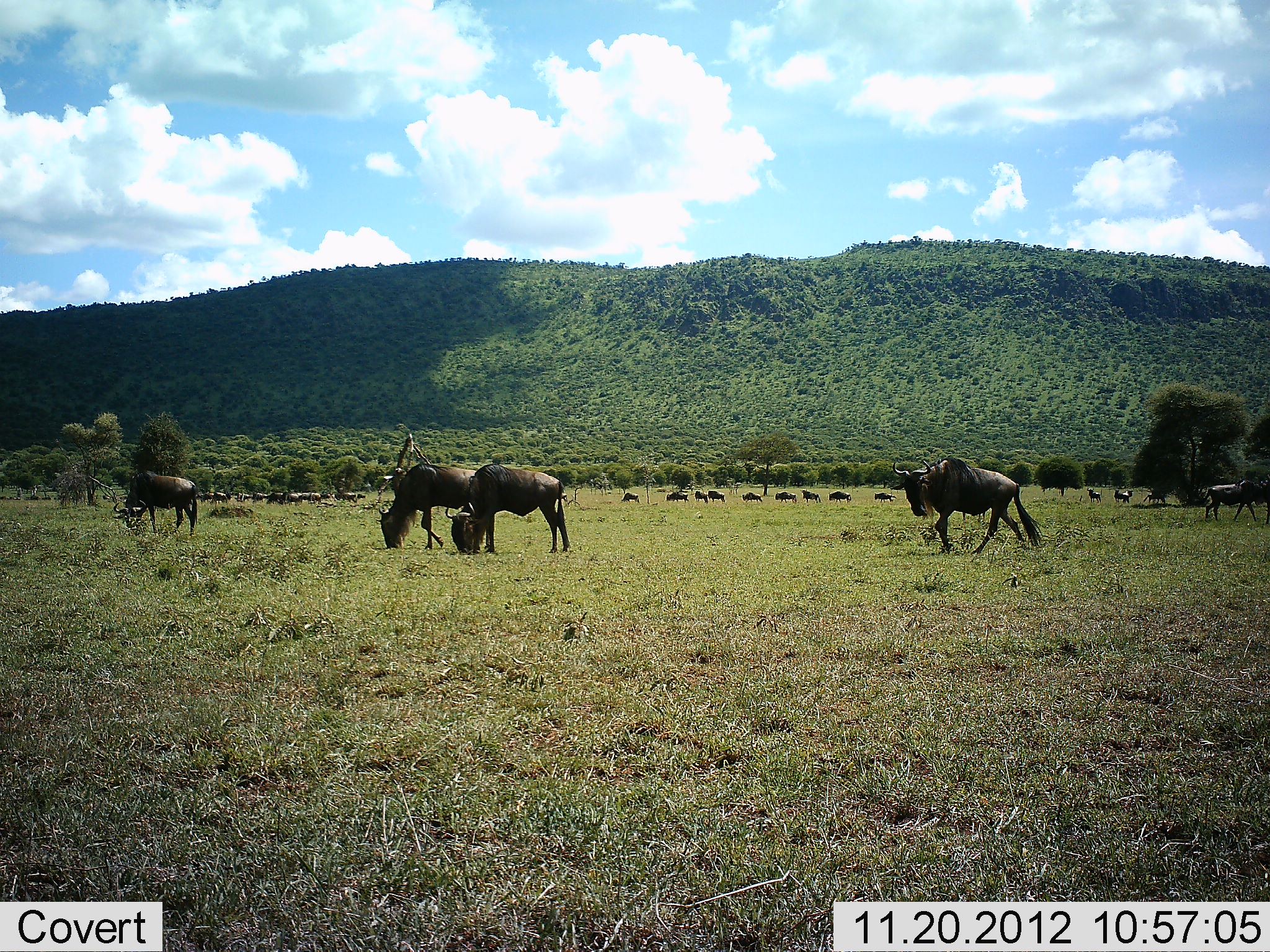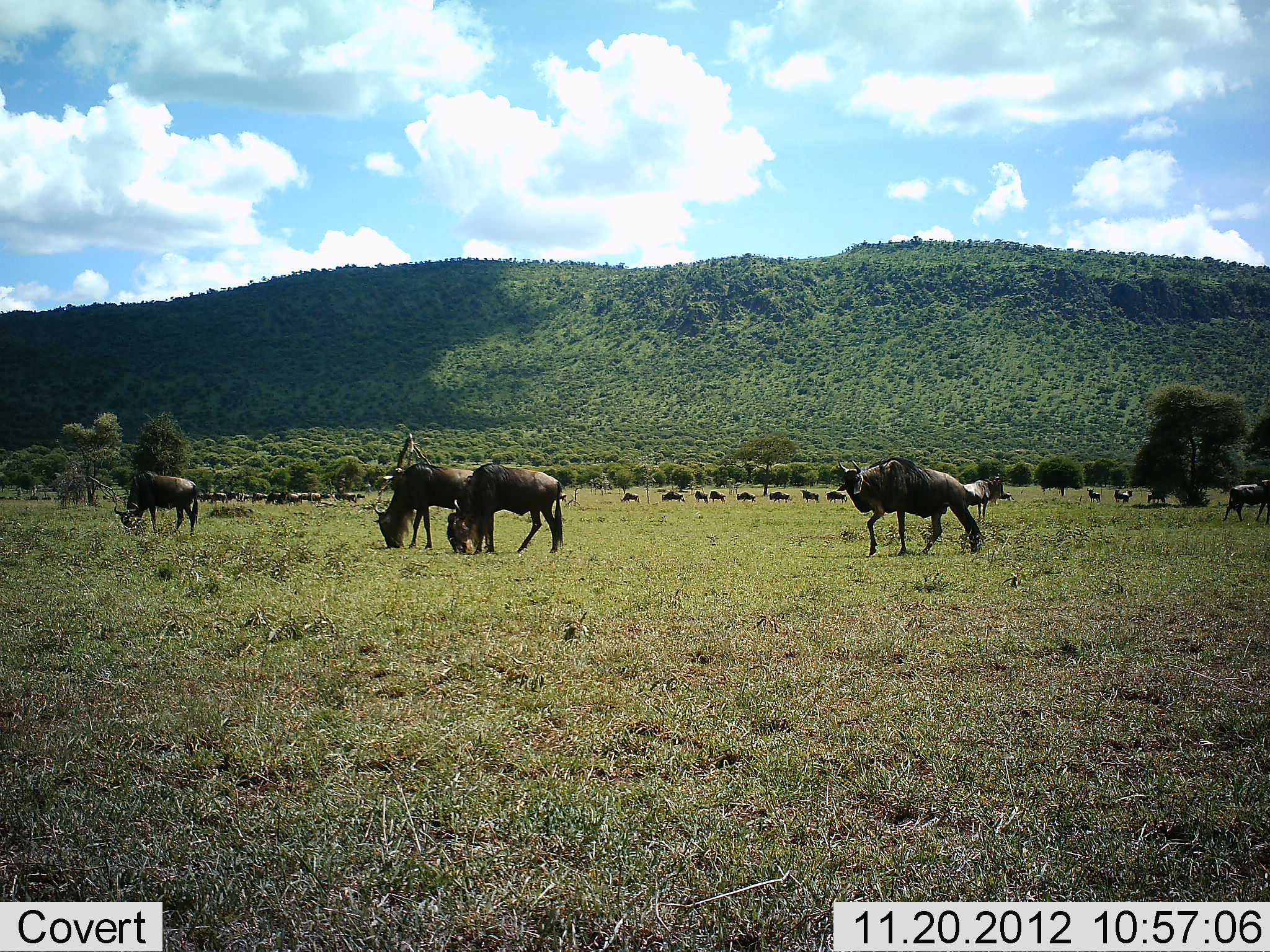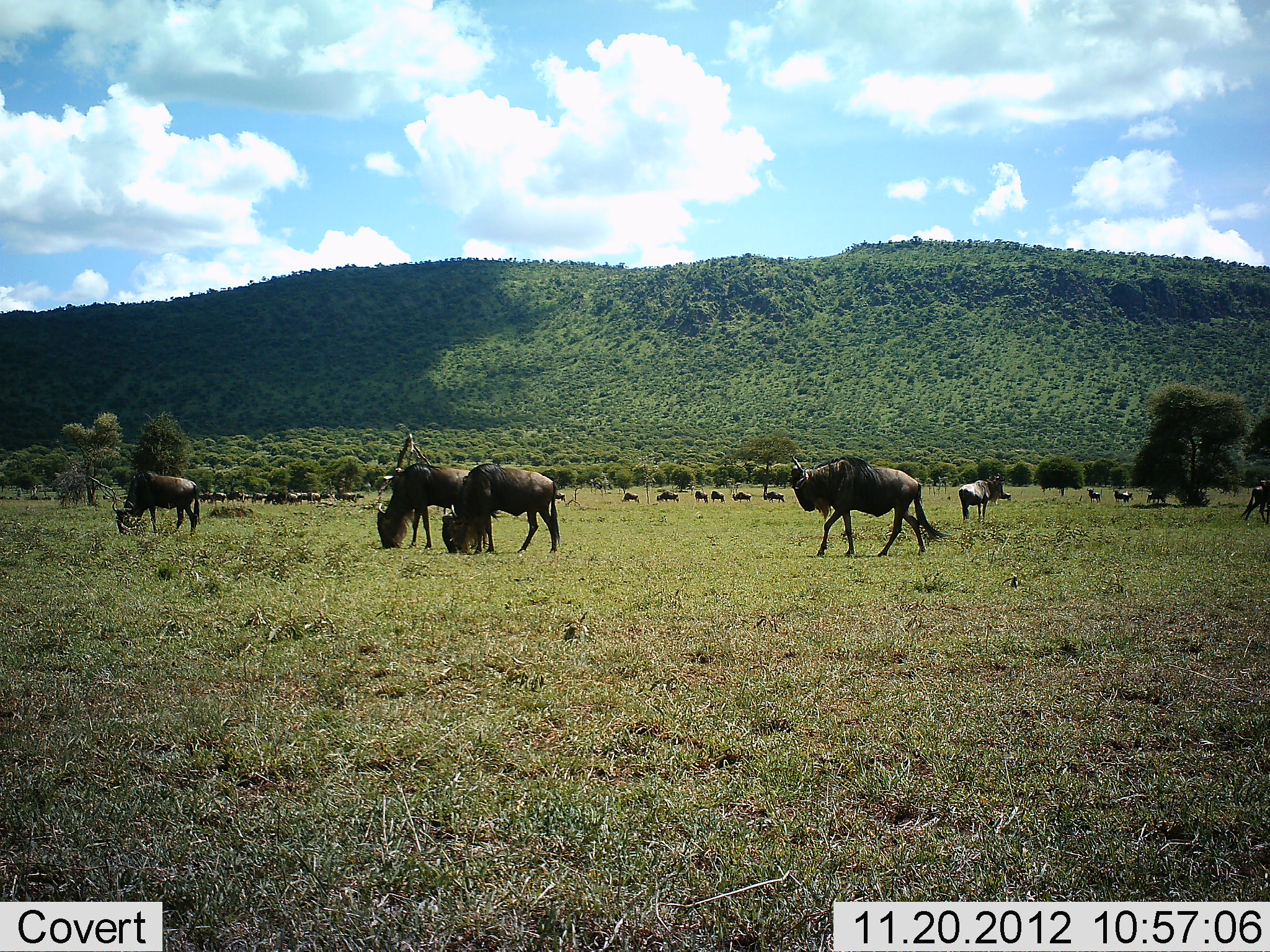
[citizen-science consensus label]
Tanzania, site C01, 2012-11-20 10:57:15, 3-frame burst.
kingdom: Animalia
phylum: Chordata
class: Mammalia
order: Artiodactyla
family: Bovidae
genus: Connochaetes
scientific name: Connochaetes taurinus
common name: blue wildebeest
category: wildebeest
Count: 11-50.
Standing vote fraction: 44%.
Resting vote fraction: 6%.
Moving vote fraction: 65%.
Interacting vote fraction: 3%.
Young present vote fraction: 0%.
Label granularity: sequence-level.